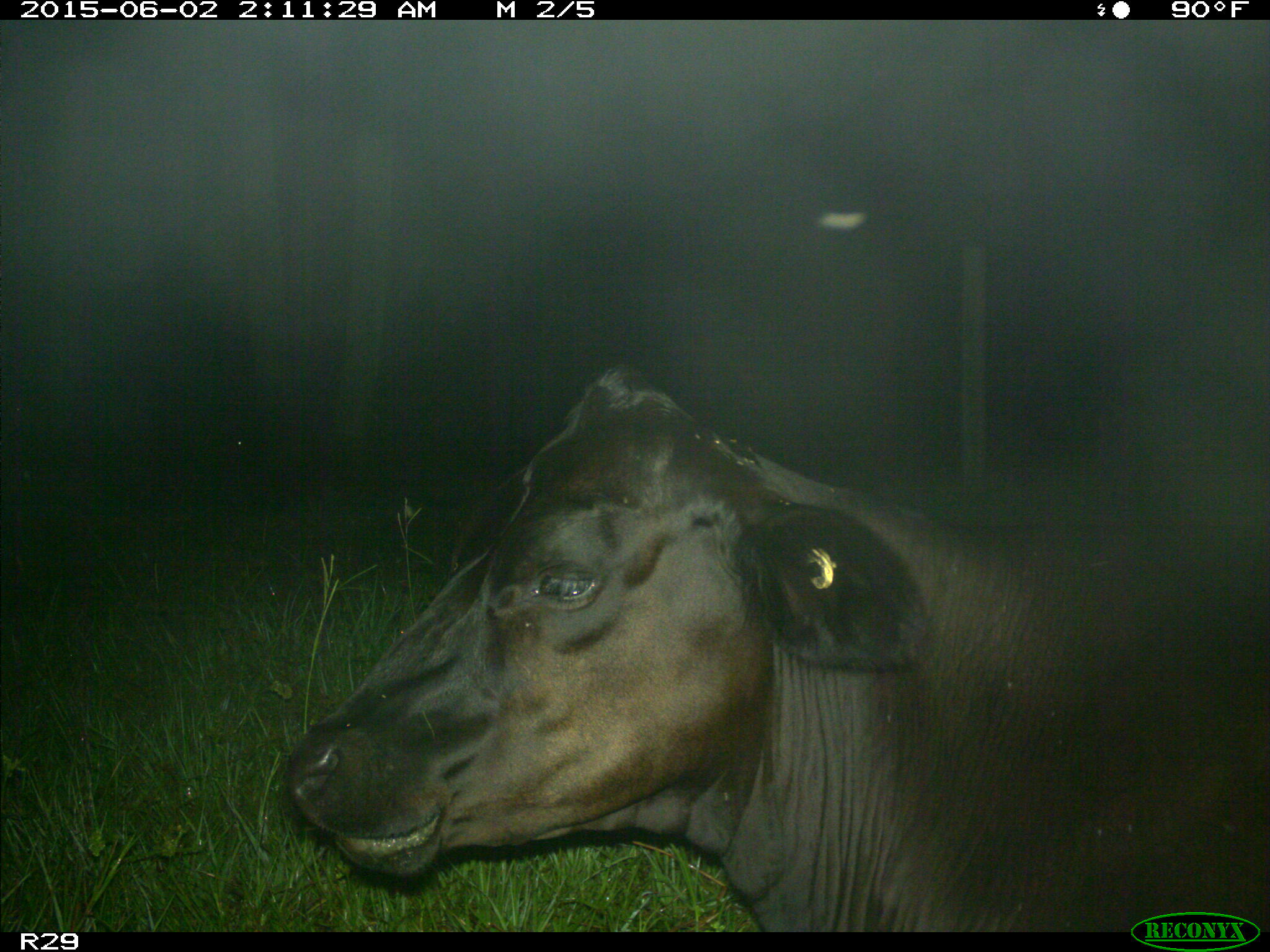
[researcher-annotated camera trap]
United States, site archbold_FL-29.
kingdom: Animalia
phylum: Chordata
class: Mammalia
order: Artiodactyla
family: Bovidae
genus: Bos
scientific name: Bos taurus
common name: domestic cow